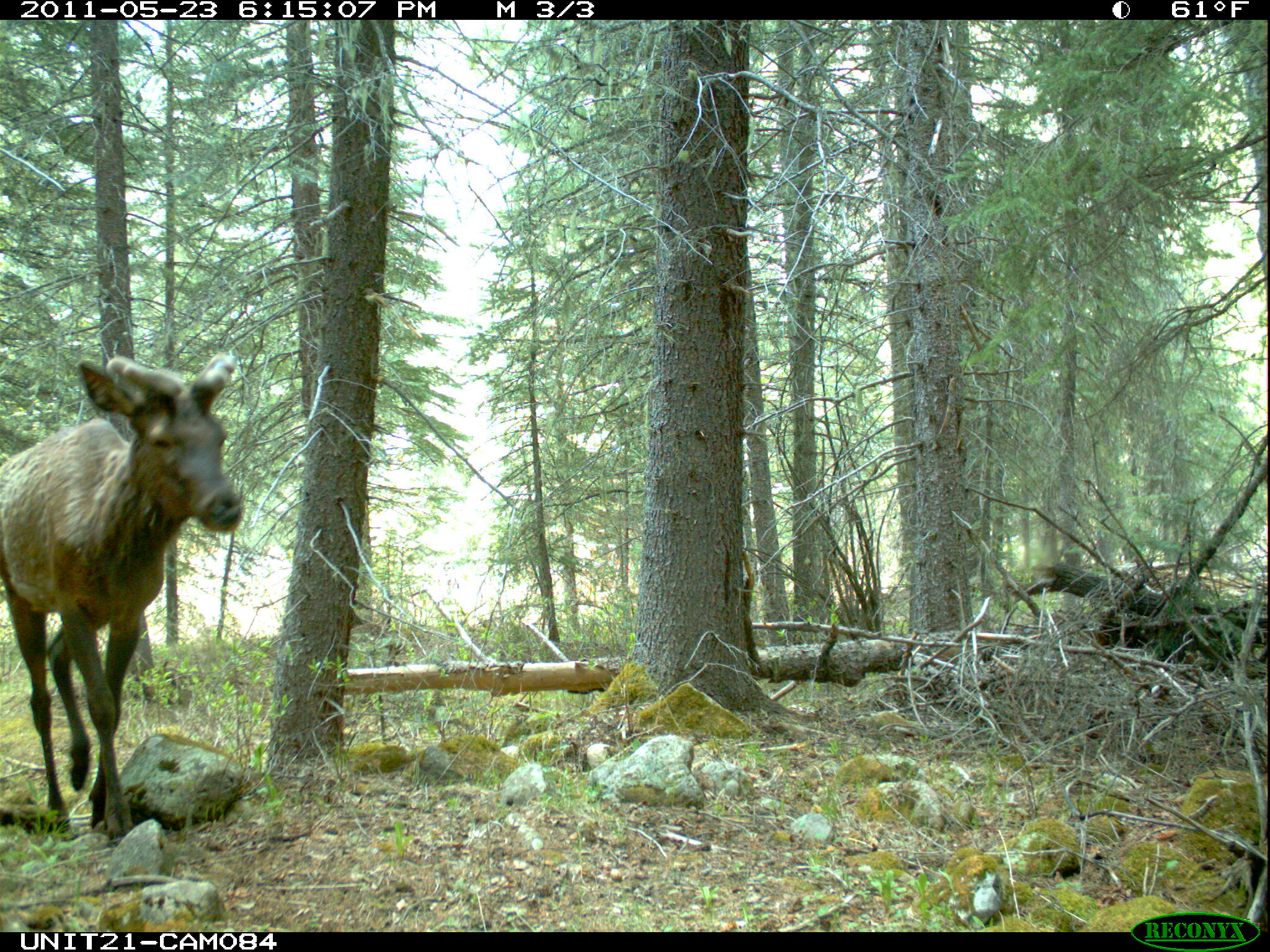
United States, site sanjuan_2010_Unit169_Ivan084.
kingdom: Animalia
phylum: Chordata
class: Mammalia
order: Artiodactyla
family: Cervidae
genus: Cervus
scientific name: Cervus elaphus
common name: red deer